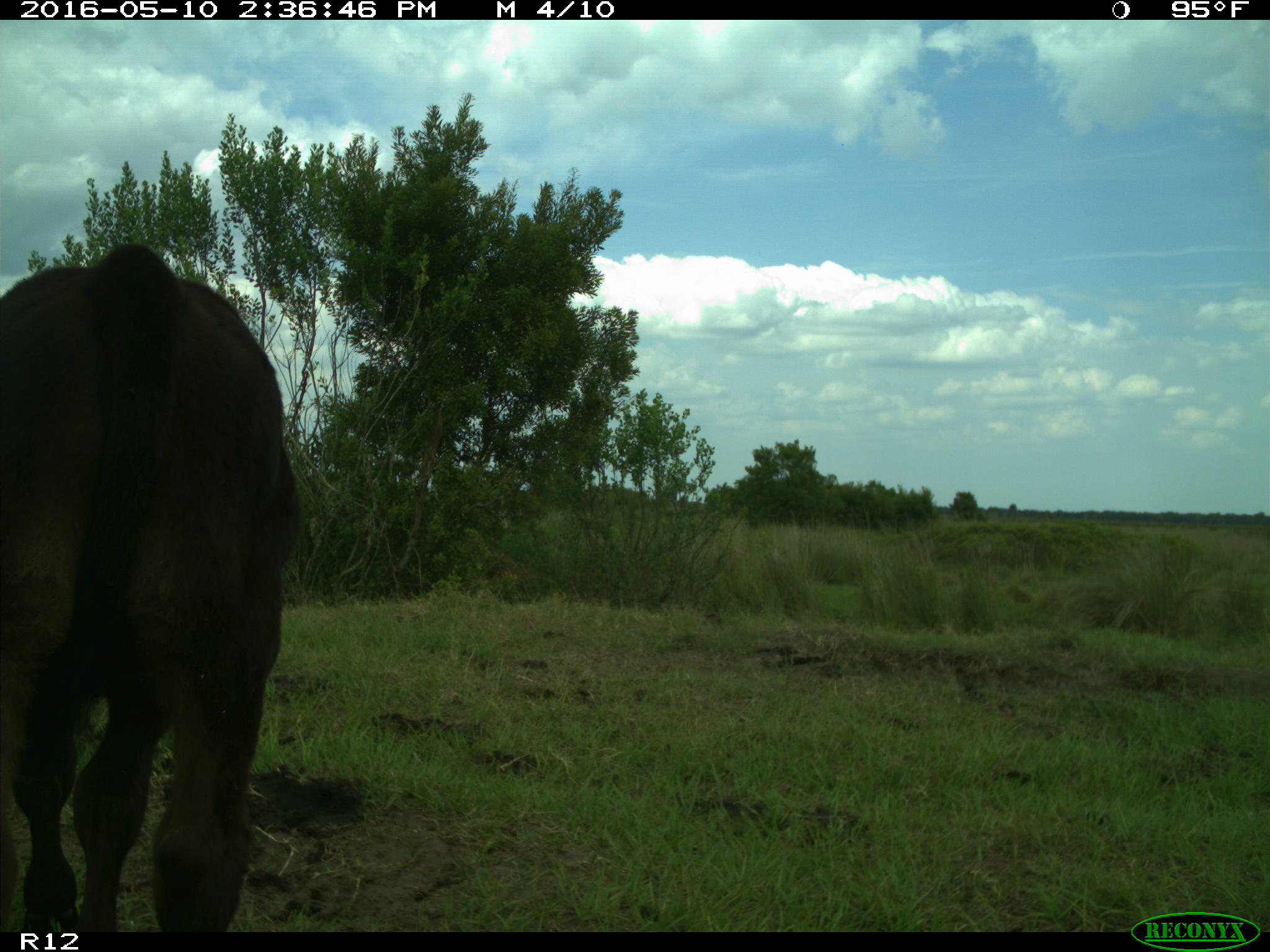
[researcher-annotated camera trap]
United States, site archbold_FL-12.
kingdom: Animalia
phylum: Chordata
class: Mammalia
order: Artiodactyla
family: Bovidae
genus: Bos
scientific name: Bos taurus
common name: domestic cow